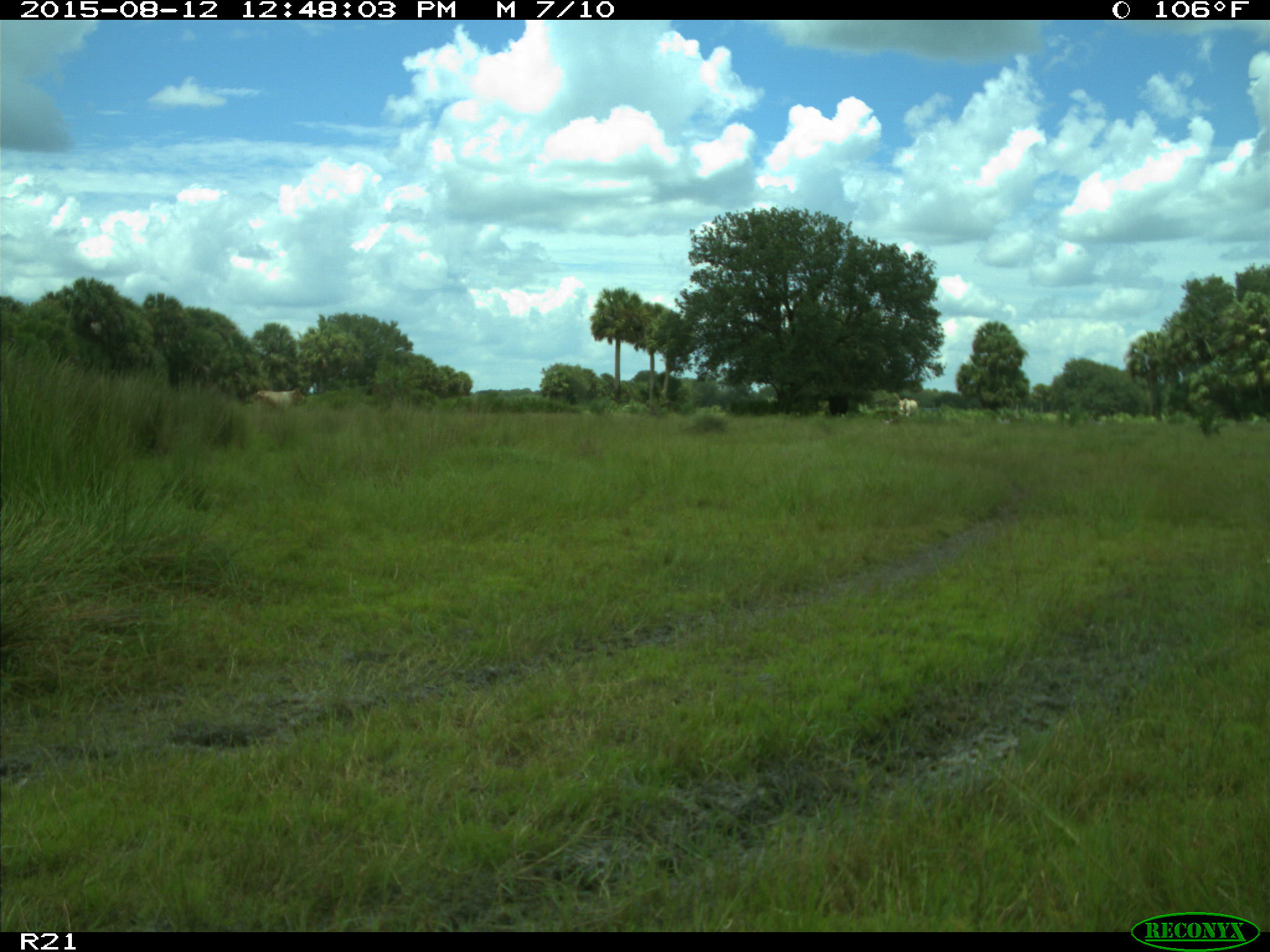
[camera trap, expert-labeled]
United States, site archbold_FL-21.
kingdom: Animalia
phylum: Chordata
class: Mammalia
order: Artiodactyla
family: Bovidae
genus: Bos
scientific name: Bos taurus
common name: domestic cow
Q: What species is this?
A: Bos taurus (domestic cow).